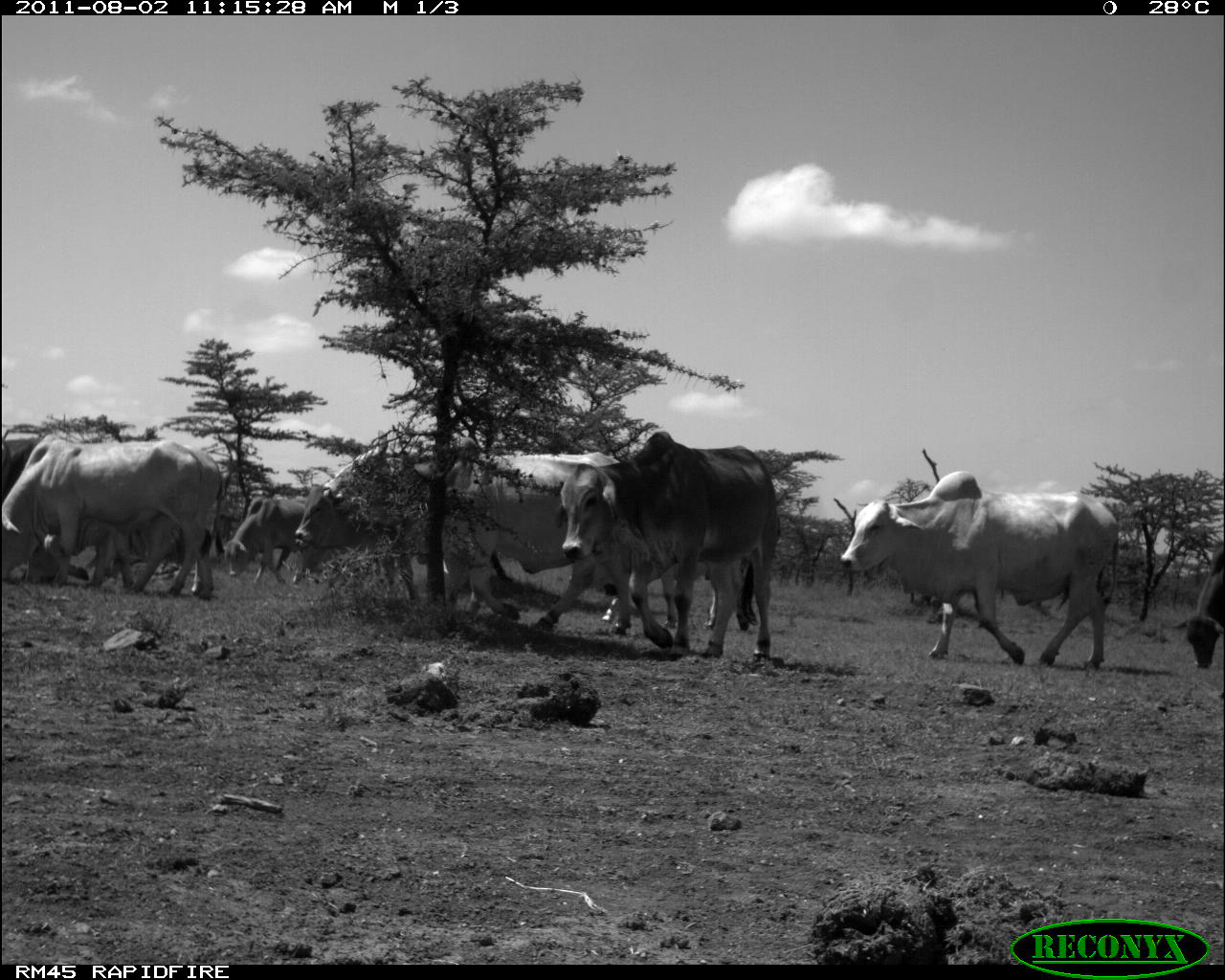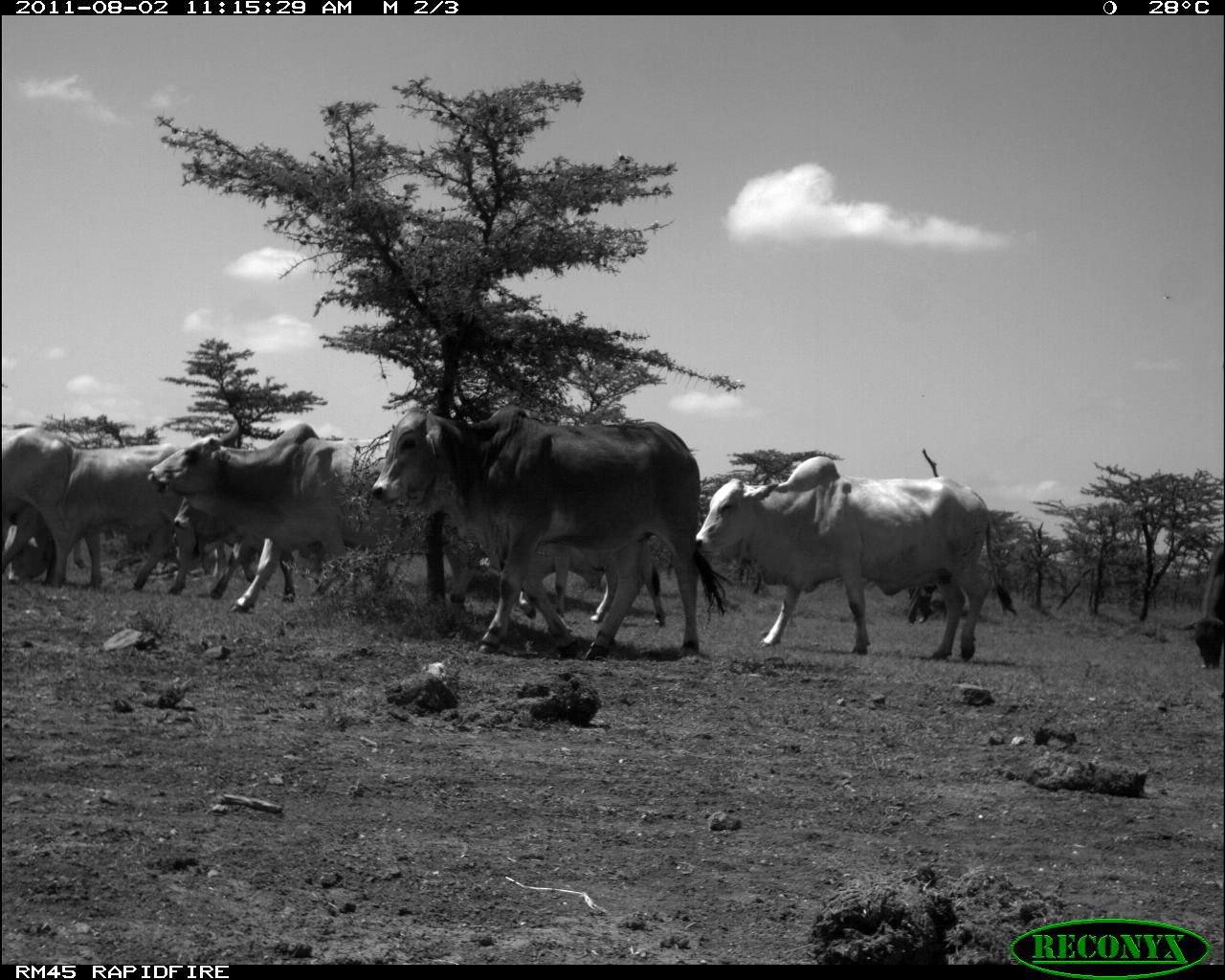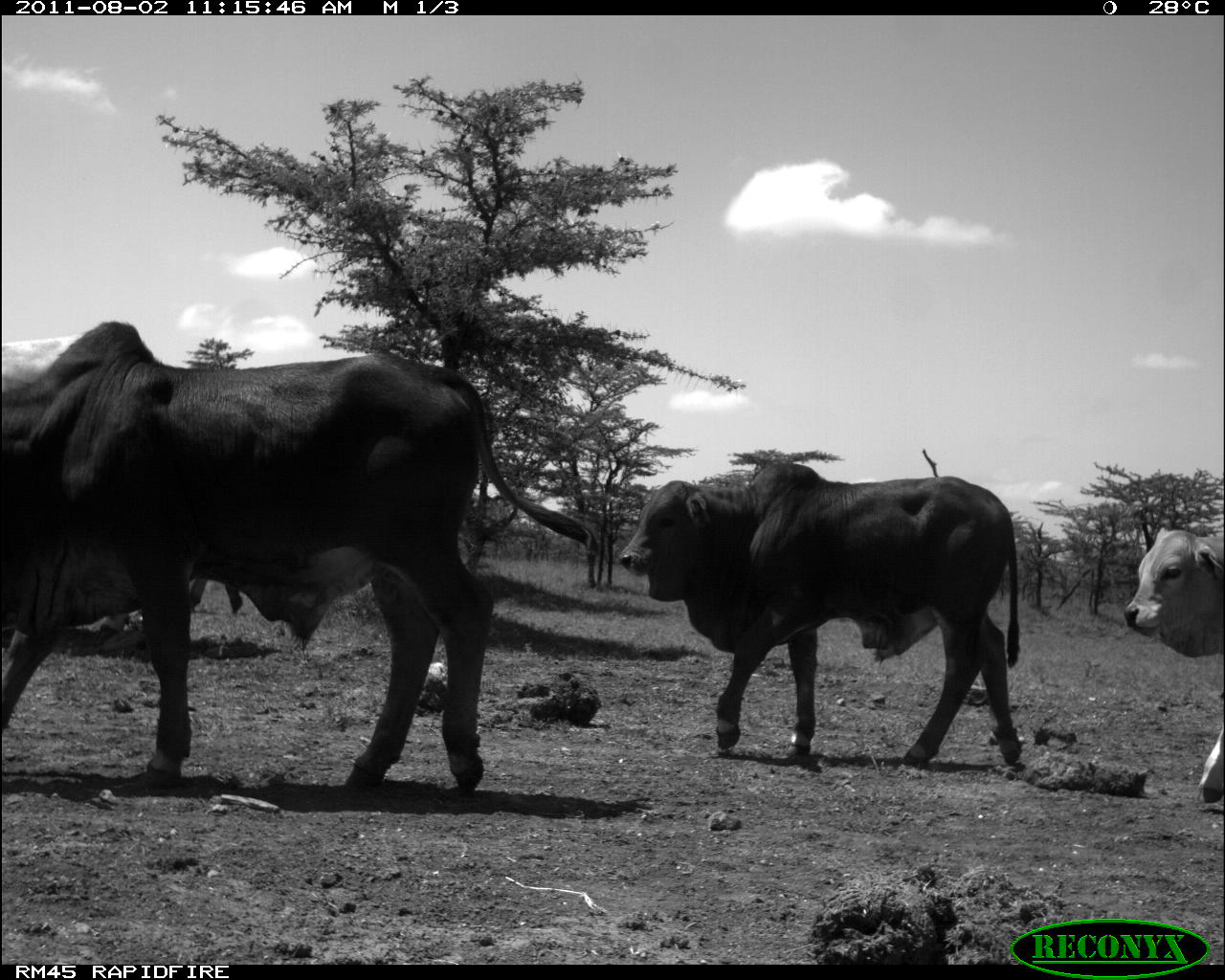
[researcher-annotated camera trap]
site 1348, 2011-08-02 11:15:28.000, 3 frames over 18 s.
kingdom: Animalia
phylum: Chordata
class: Mammalia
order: Artiodactyla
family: Bovidae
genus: Bos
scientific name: Bos taurus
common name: domestic cattle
Bos taurus (domestic cattle), count 9.